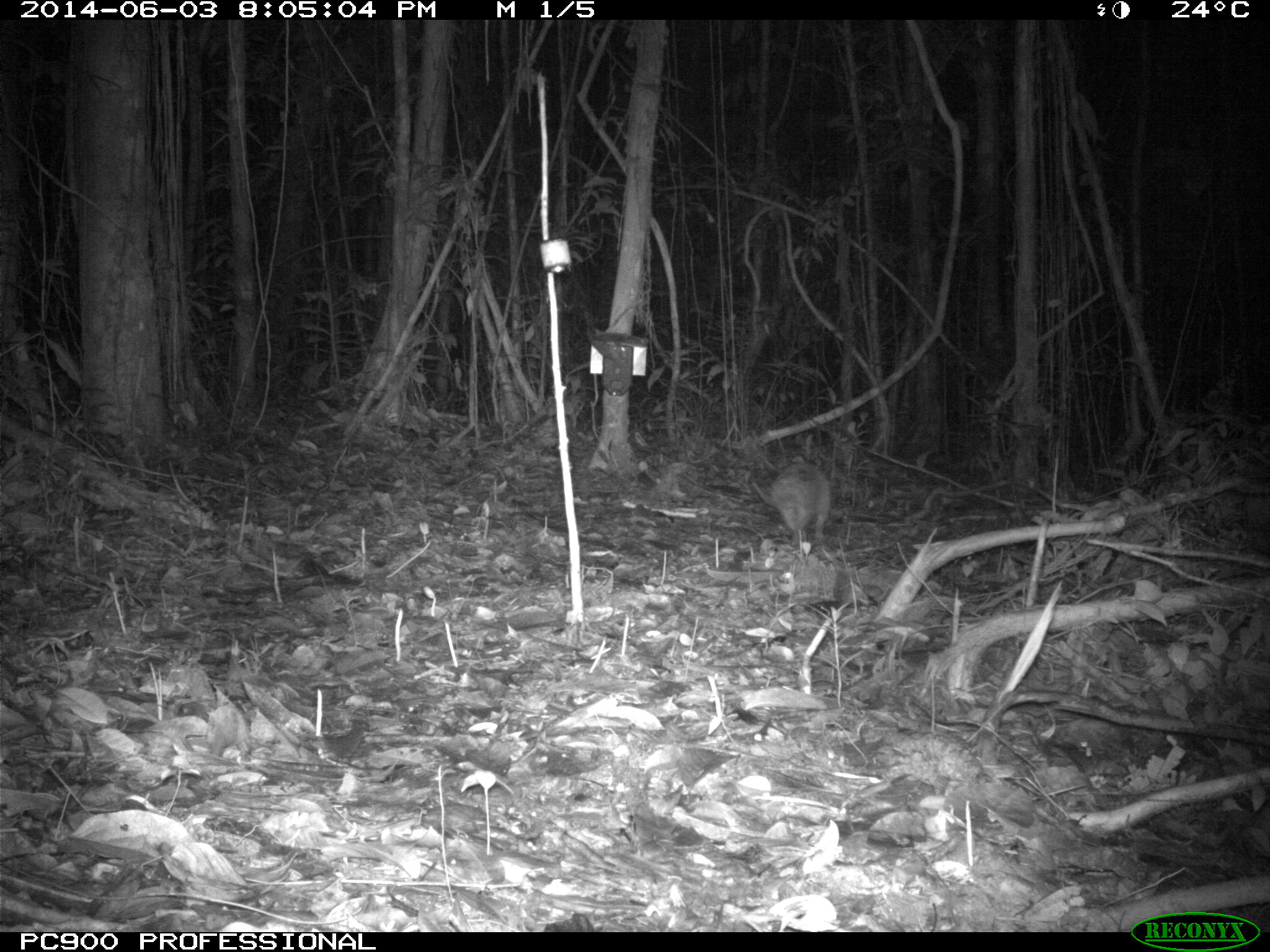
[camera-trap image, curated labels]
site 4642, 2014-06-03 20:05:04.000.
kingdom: Animalia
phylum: Chordata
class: Mammalia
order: Cingulata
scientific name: Cingulata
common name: armadillo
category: unknown armadillo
Unknown armadillo (armadillo) (Cingulata), count 1, age adult.